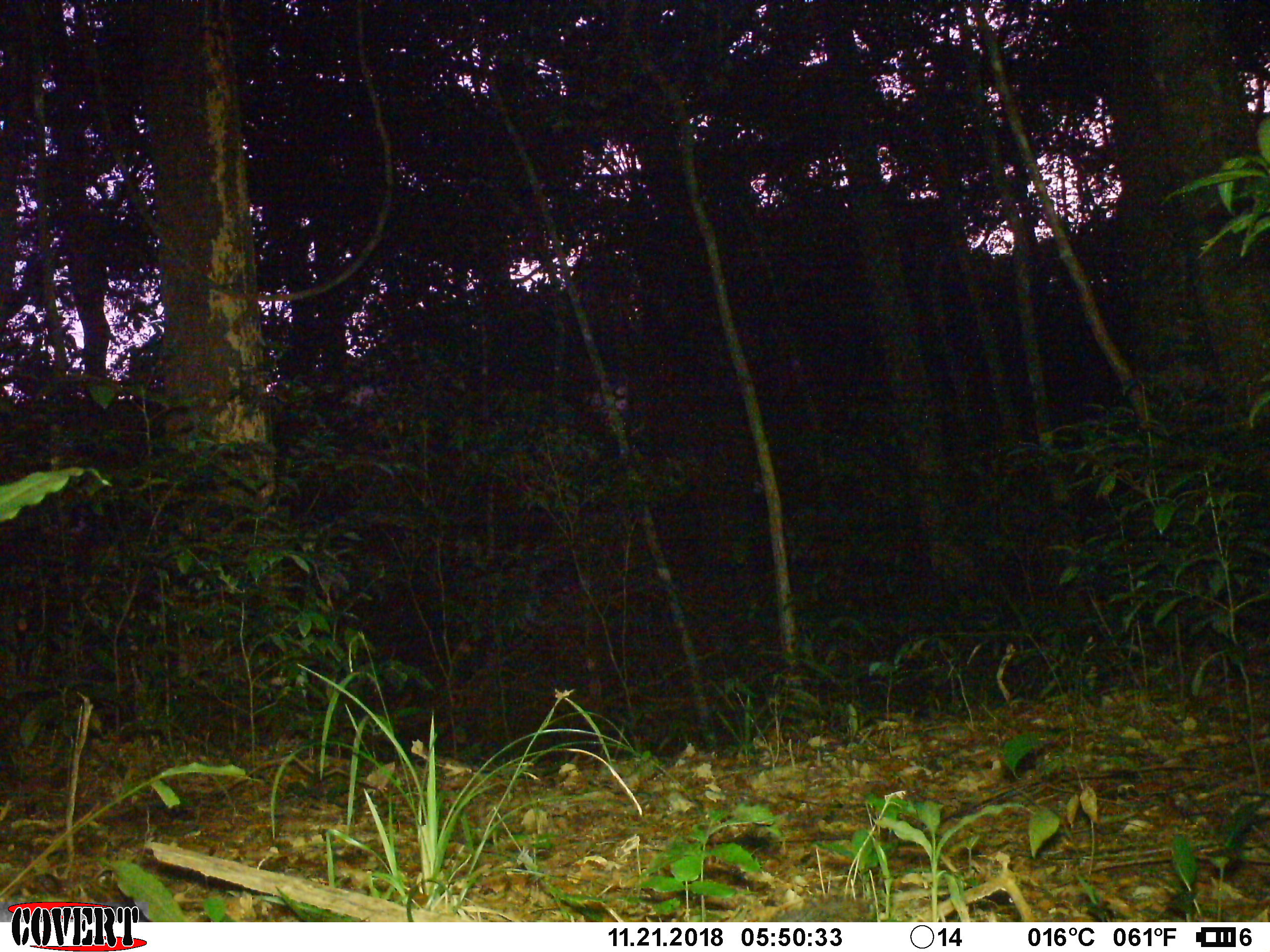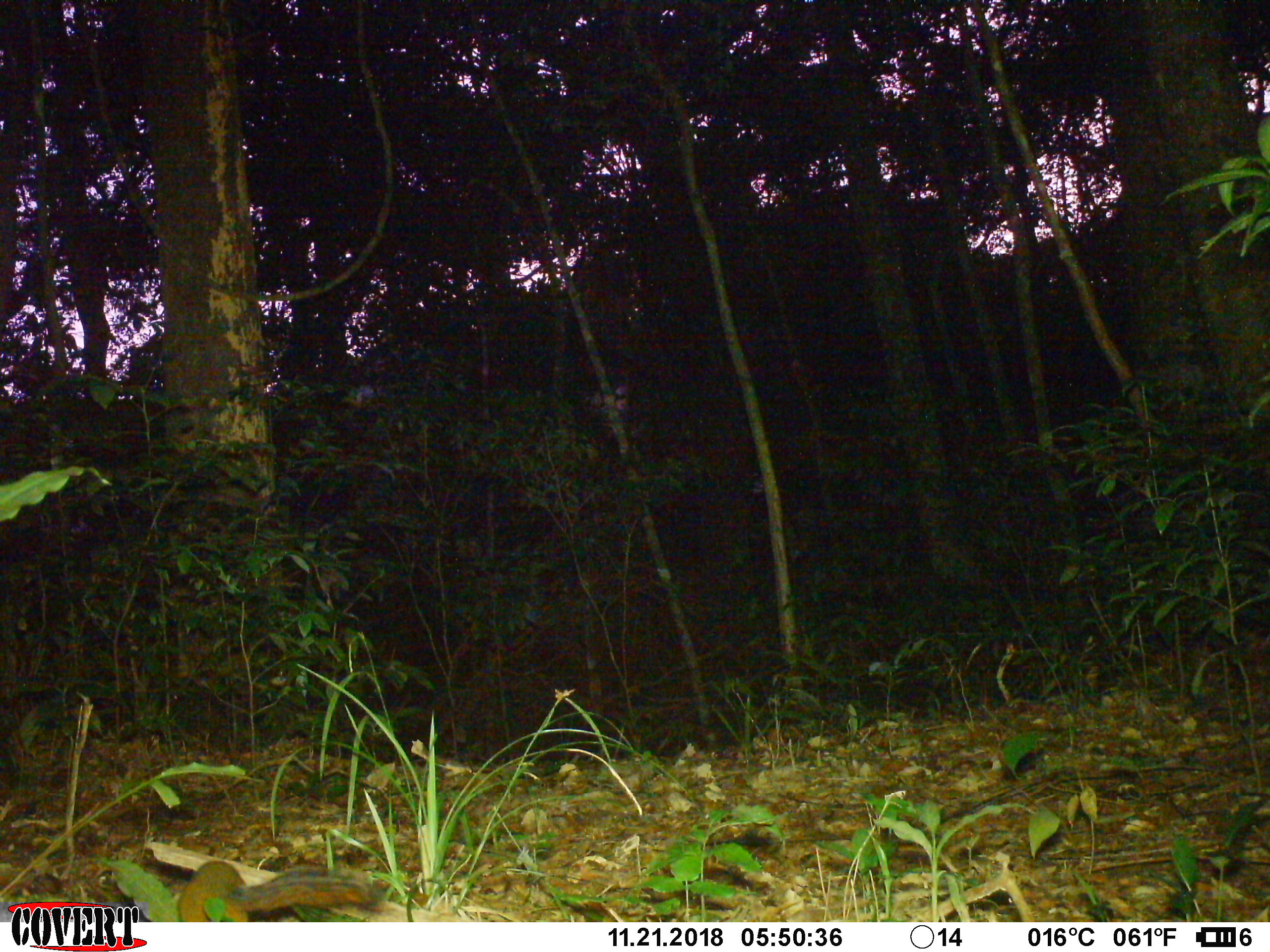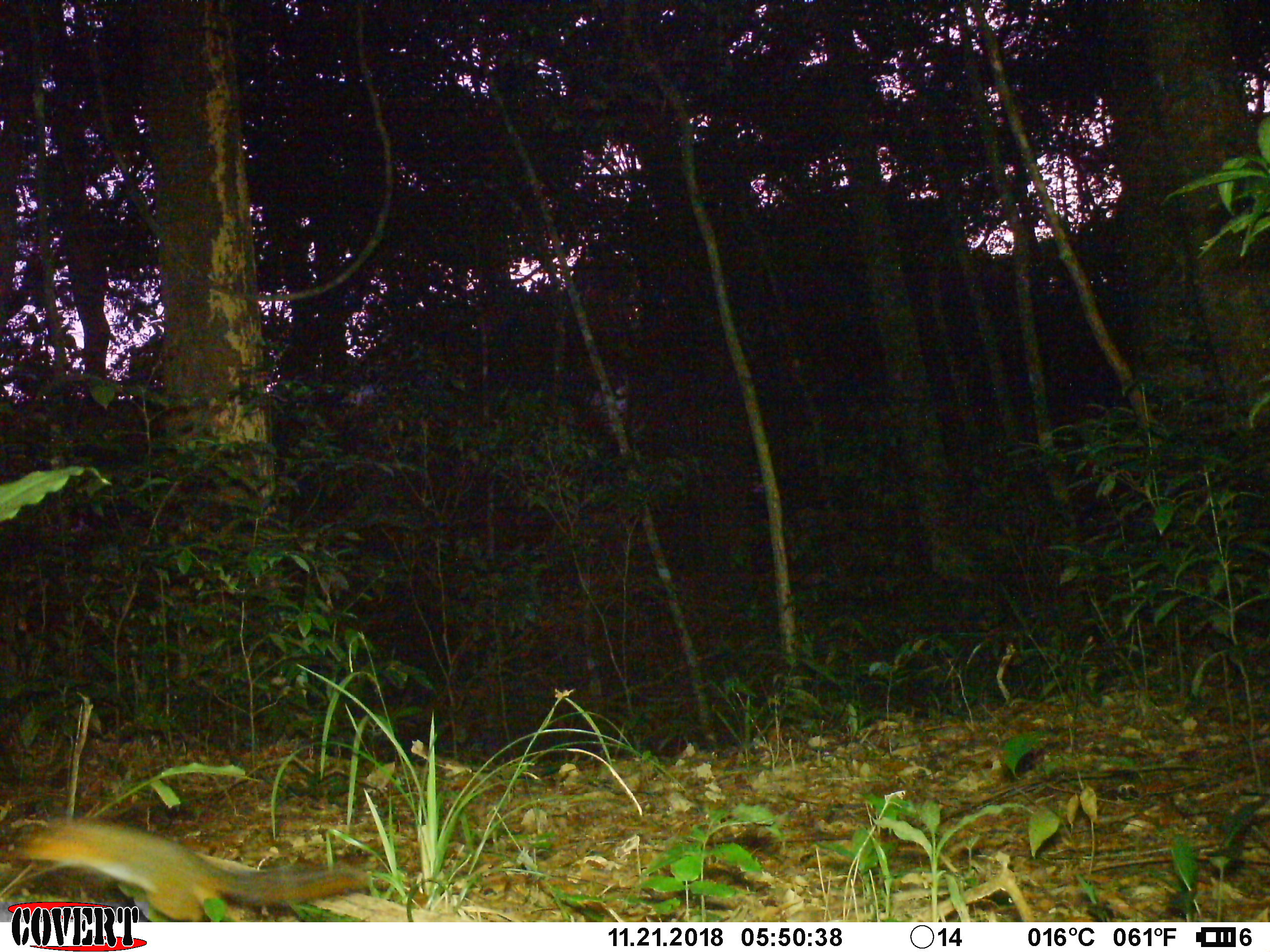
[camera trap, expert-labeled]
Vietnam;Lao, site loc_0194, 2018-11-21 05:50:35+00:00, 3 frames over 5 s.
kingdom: Animalia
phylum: Chordata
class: Mammalia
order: Rodentia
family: Sciuridae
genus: Dremomys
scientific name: Dremomys rufigenis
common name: red-cheeked squirrel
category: red cheeked squirrel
Red cheeked squirrel (red-cheeked squirrel) (Dremomys rufigenis). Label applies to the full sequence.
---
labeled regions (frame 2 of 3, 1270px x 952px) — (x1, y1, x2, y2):
red cheeked squirrel: (176, 859, 388, 917)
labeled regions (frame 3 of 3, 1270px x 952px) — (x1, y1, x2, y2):
red cheeked squirrel: (0, 810, 371, 915)